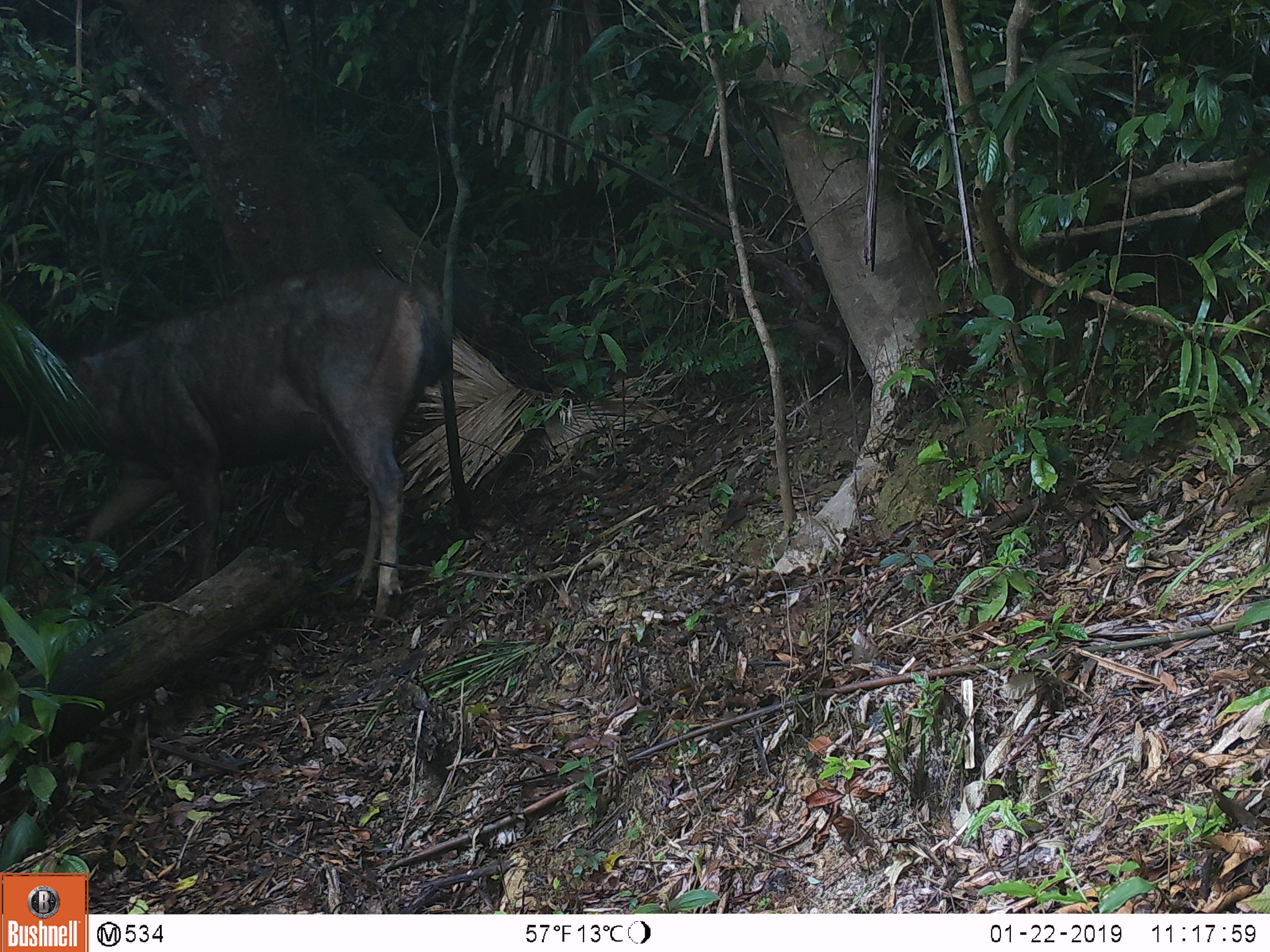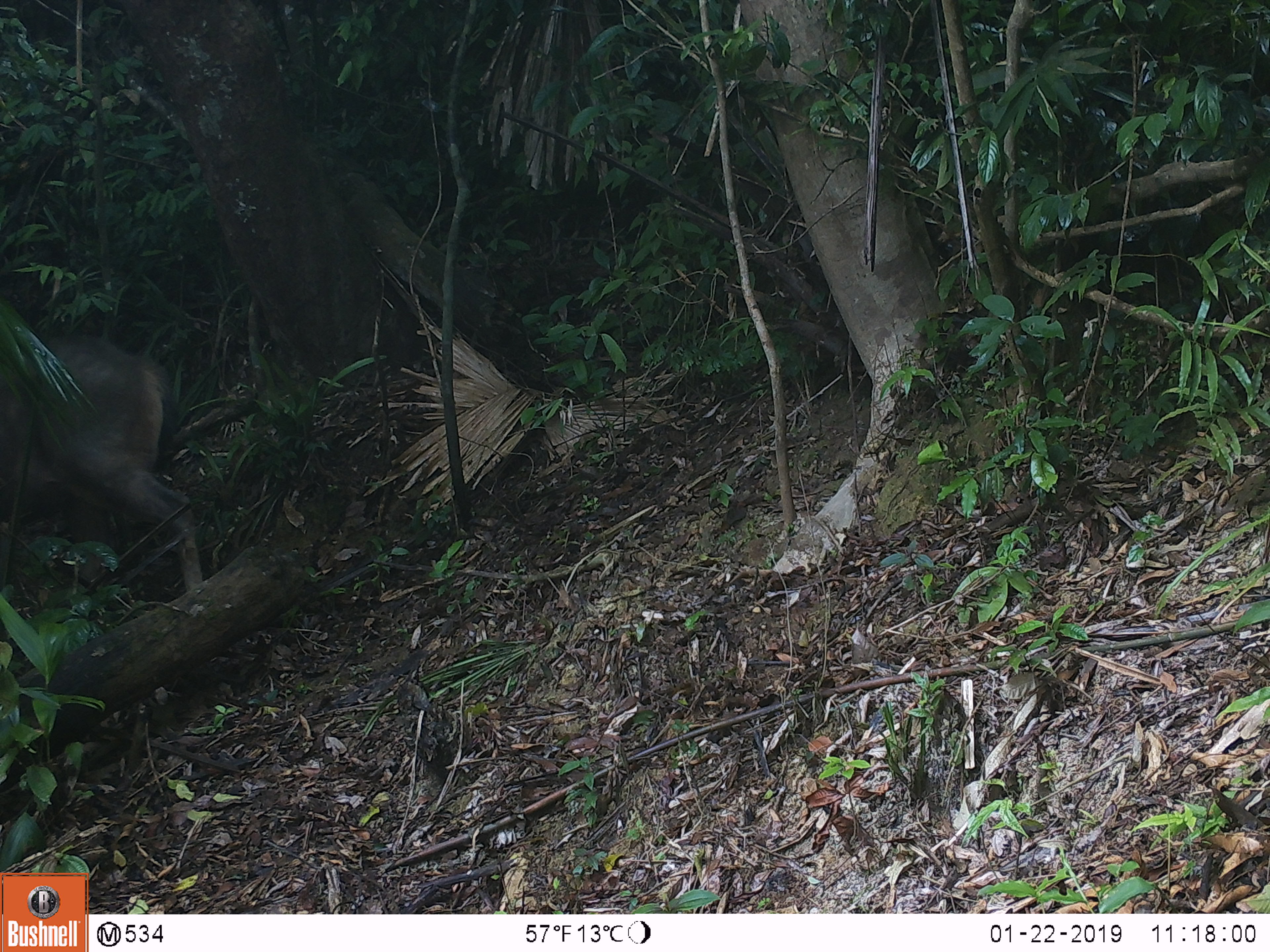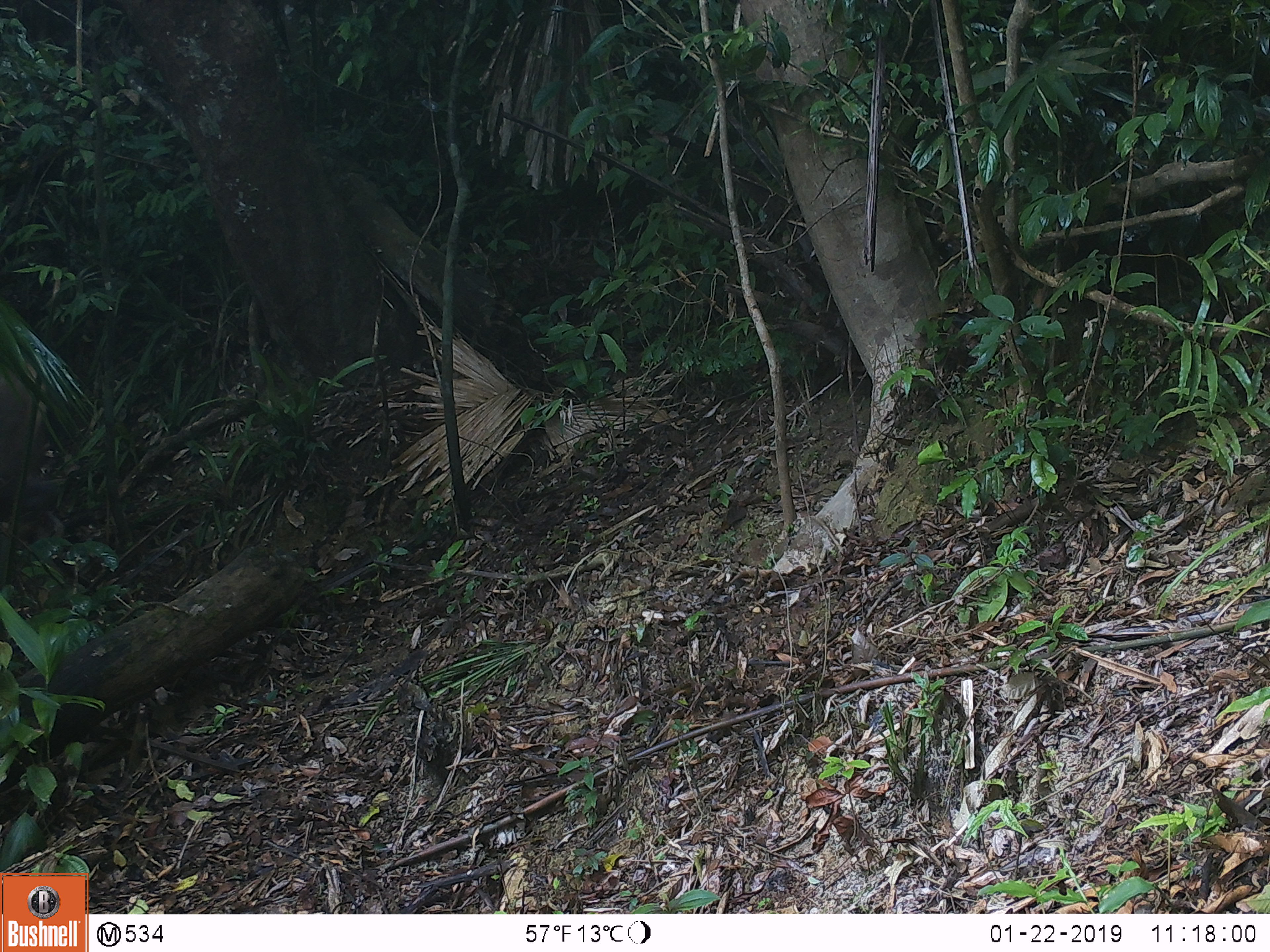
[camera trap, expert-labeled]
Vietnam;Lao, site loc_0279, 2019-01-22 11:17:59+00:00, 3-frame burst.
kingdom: Animalia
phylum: Chordata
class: Mammalia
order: Artiodactyla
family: Cervidae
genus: Rusa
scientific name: Rusa unicolor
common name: sambar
Sambar (Rusa unicolor). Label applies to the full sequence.